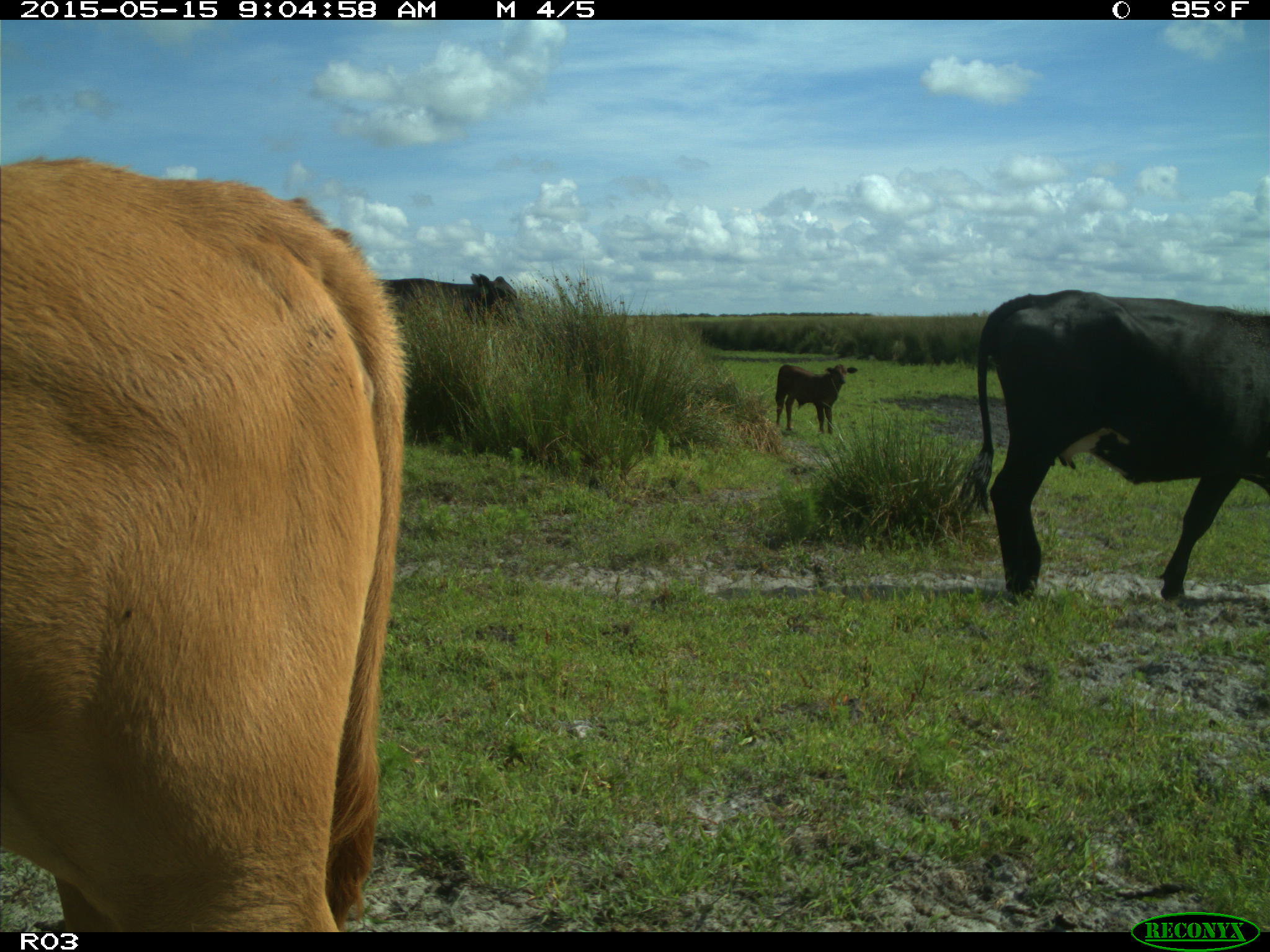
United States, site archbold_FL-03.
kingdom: Animalia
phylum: Chordata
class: Mammalia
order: Artiodactyla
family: Bovidae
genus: Bos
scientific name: Bos taurus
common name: domestic cow